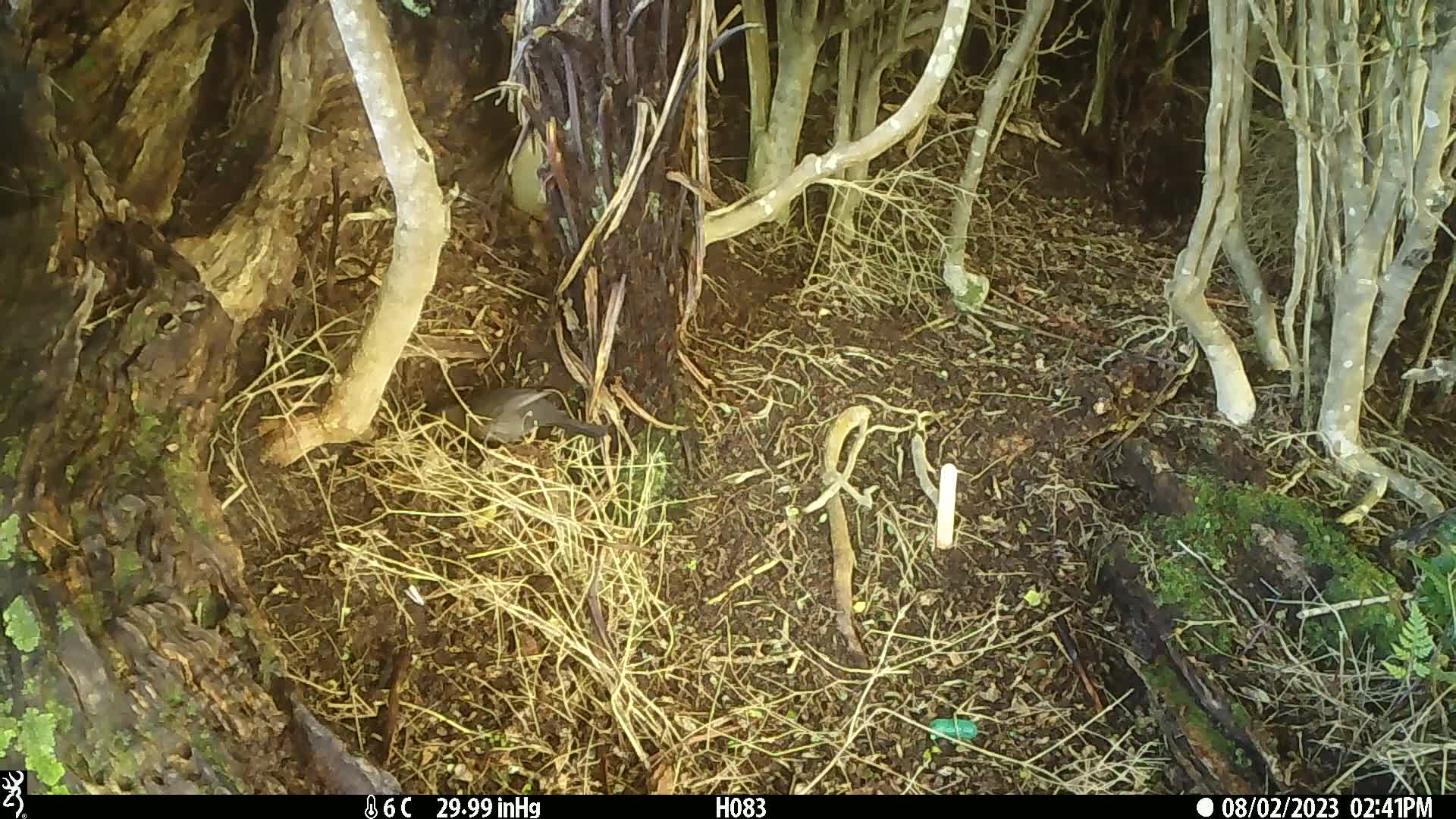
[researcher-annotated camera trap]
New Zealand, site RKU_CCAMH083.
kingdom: Animalia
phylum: Chordata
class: Aves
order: Passeriformes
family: Turdidae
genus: Turdus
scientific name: Turdus philomelos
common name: song thrush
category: thrush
Thrush (song thrush) (Turdus philomelos).